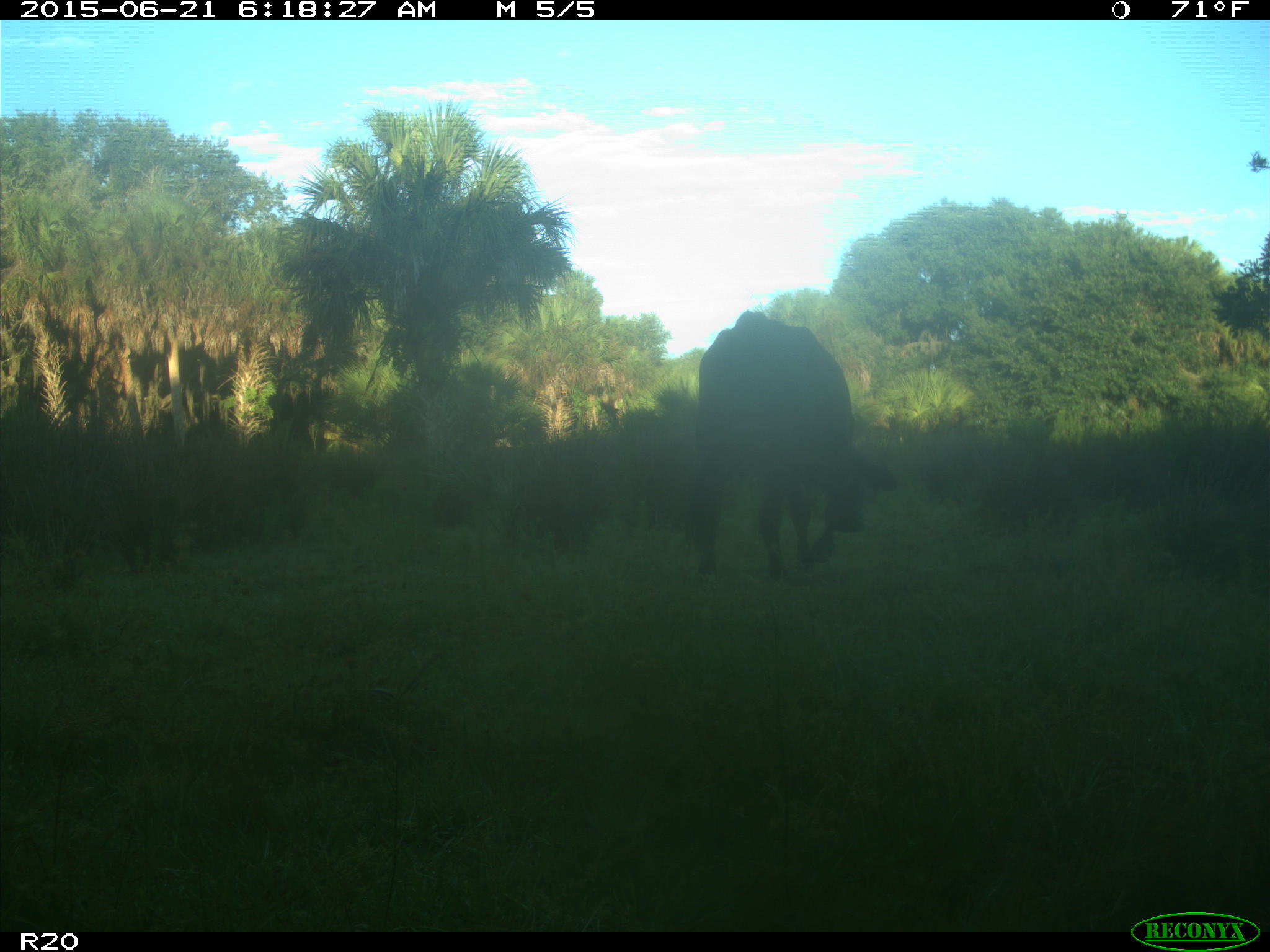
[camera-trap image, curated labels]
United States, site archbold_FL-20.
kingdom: Animalia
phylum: Chordata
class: Mammalia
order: Artiodactyla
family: Bovidae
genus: Bos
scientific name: Bos taurus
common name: domestic cow